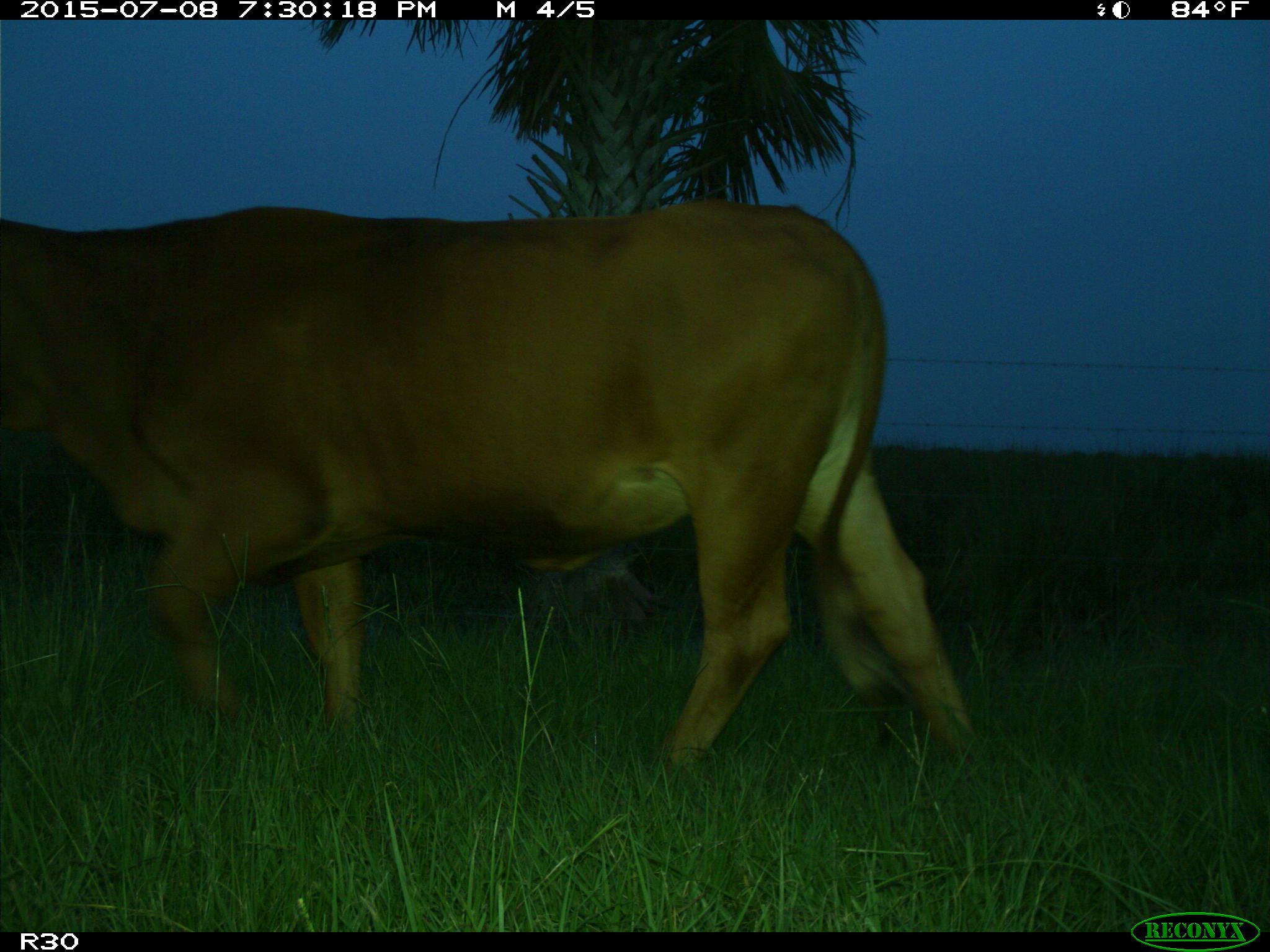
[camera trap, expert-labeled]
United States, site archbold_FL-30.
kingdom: Animalia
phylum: Chordata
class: Mammalia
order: Artiodactyla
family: Bovidae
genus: Bos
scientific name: Bos taurus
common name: domestic cow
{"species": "Bos taurus (domestic cow)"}